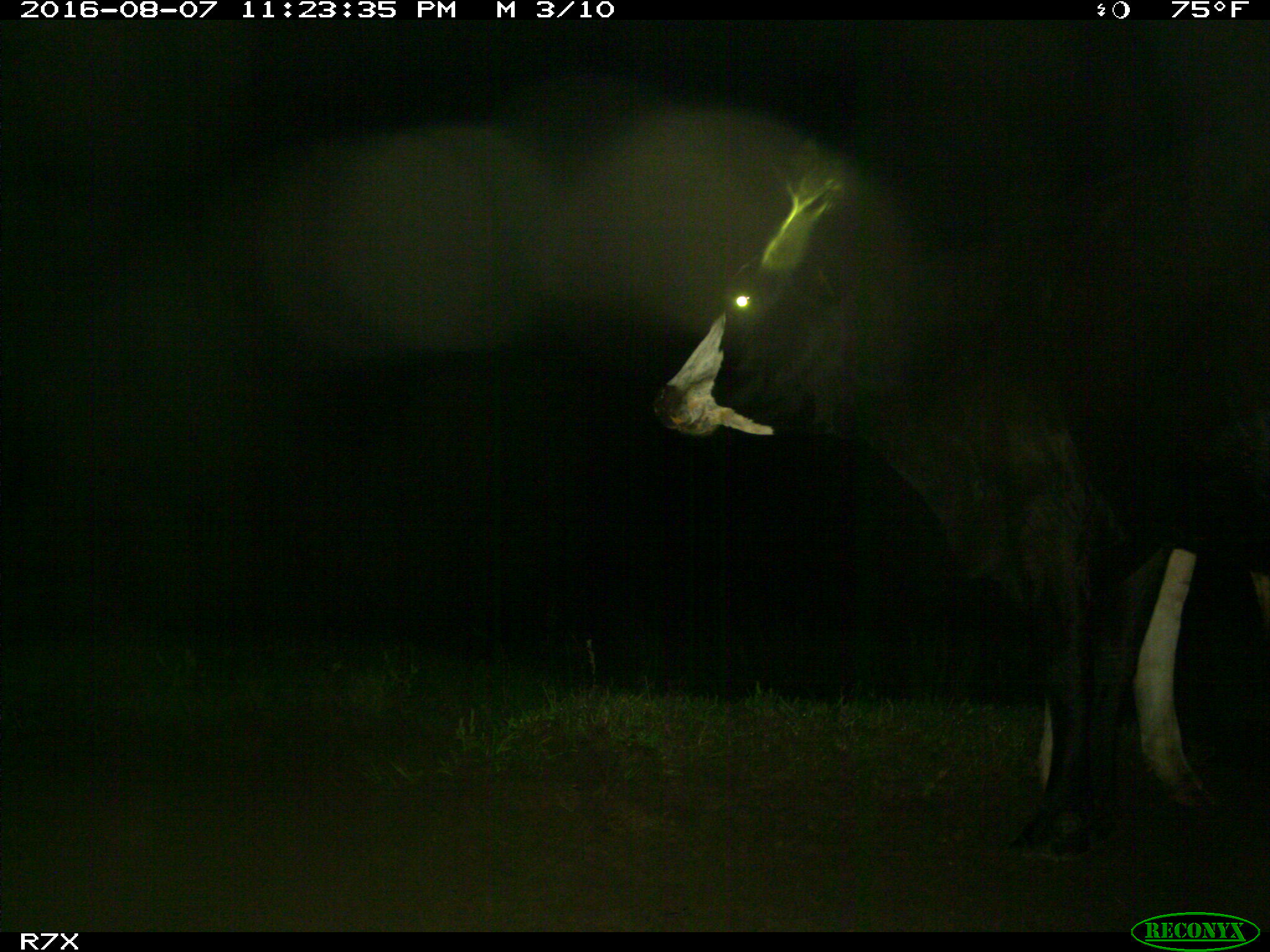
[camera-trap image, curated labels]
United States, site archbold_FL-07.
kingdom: Animalia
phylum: Chordata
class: Mammalia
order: Artiodactyla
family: Bovidae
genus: Bos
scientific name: Bos taurus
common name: domestic cow